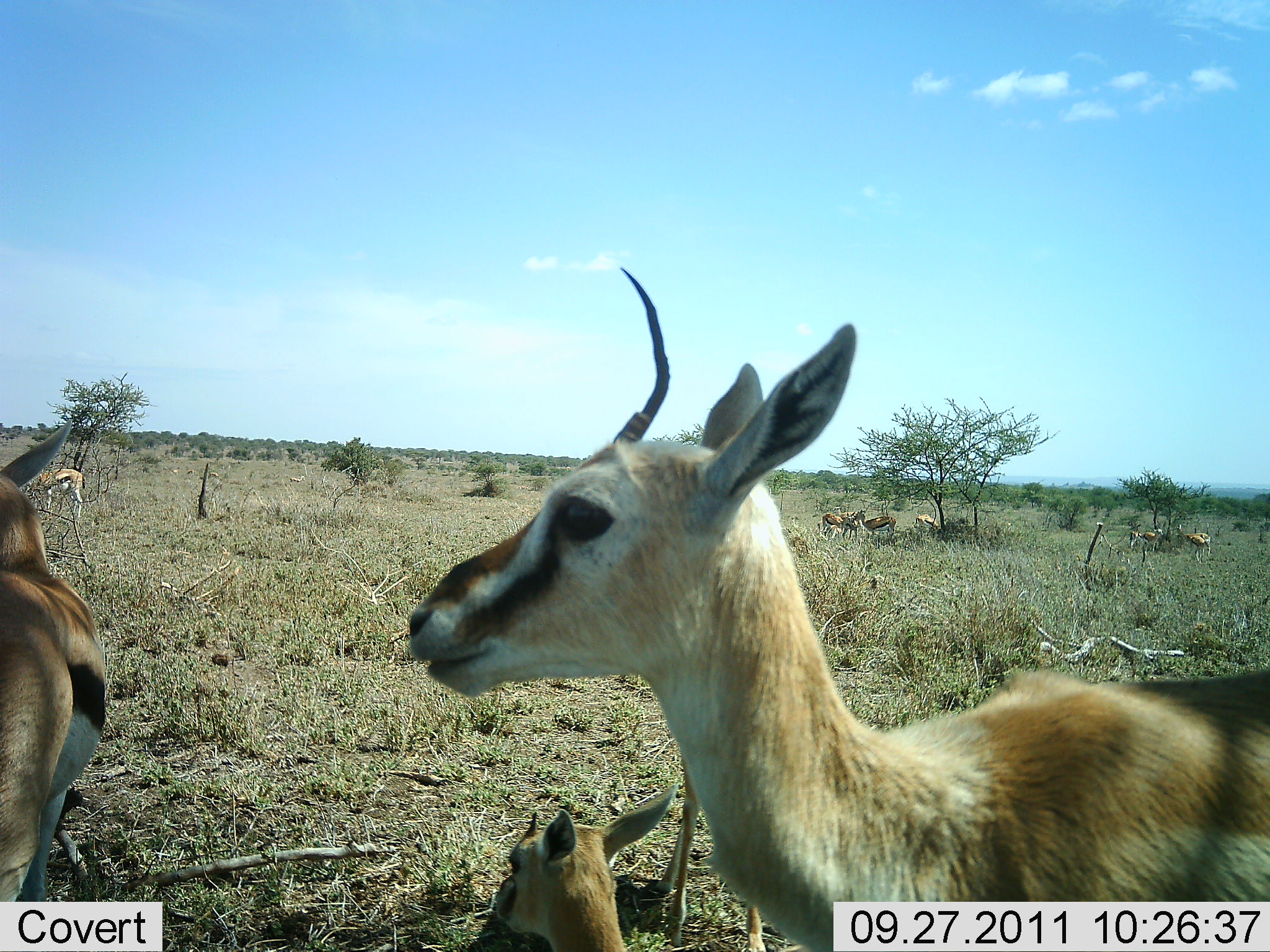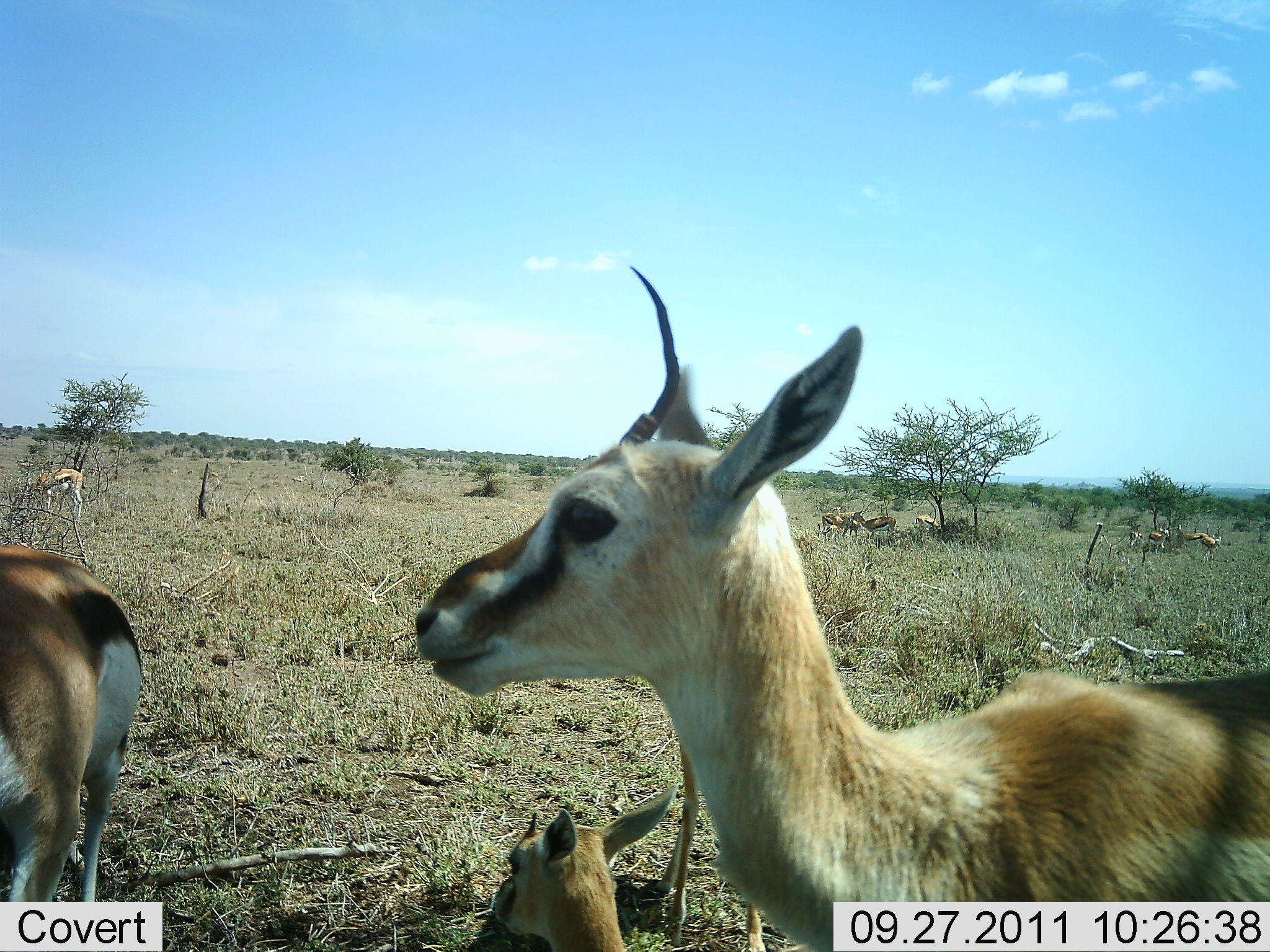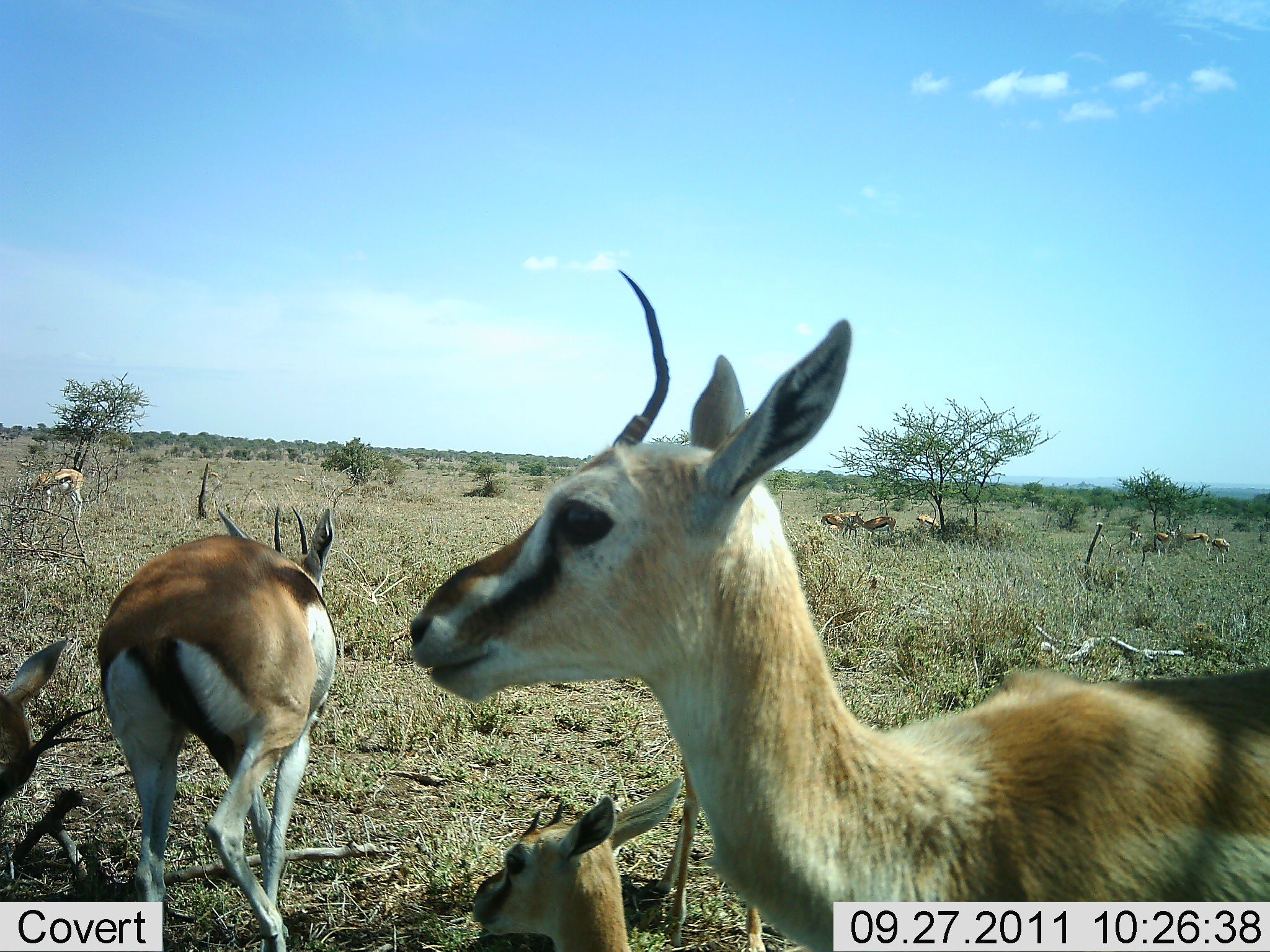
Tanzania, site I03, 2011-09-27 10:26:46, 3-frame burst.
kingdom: Animalia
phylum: Chordata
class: Mammalia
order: Artiodactyla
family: Bovidae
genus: Eudorcas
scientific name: Eudorcas thomsonii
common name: thomson's gazelle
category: gazellethomsons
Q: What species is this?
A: Gazellethomsons (thomson's gazelle) (Eudorcas thomsonii).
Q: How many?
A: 4.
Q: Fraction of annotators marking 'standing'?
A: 79%.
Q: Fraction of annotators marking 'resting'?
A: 71%.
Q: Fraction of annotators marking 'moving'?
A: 14%.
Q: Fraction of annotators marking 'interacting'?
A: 0%.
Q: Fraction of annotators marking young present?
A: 21%.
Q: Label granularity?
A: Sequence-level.